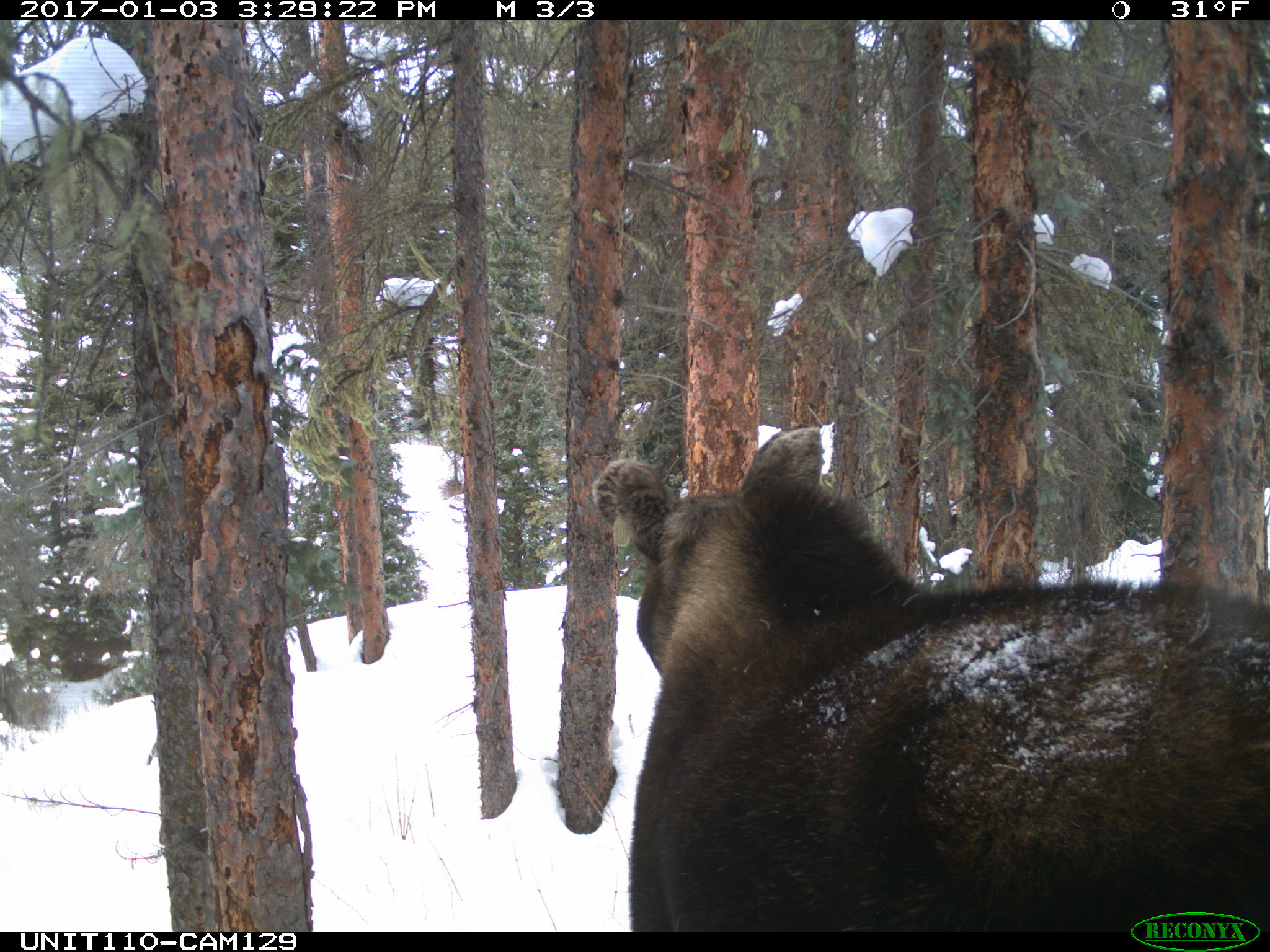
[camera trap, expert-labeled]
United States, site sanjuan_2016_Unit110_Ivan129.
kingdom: Animalia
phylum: Chordata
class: Mammalia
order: Artiodactyla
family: Cervidae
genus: Alces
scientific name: Alces alces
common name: moose